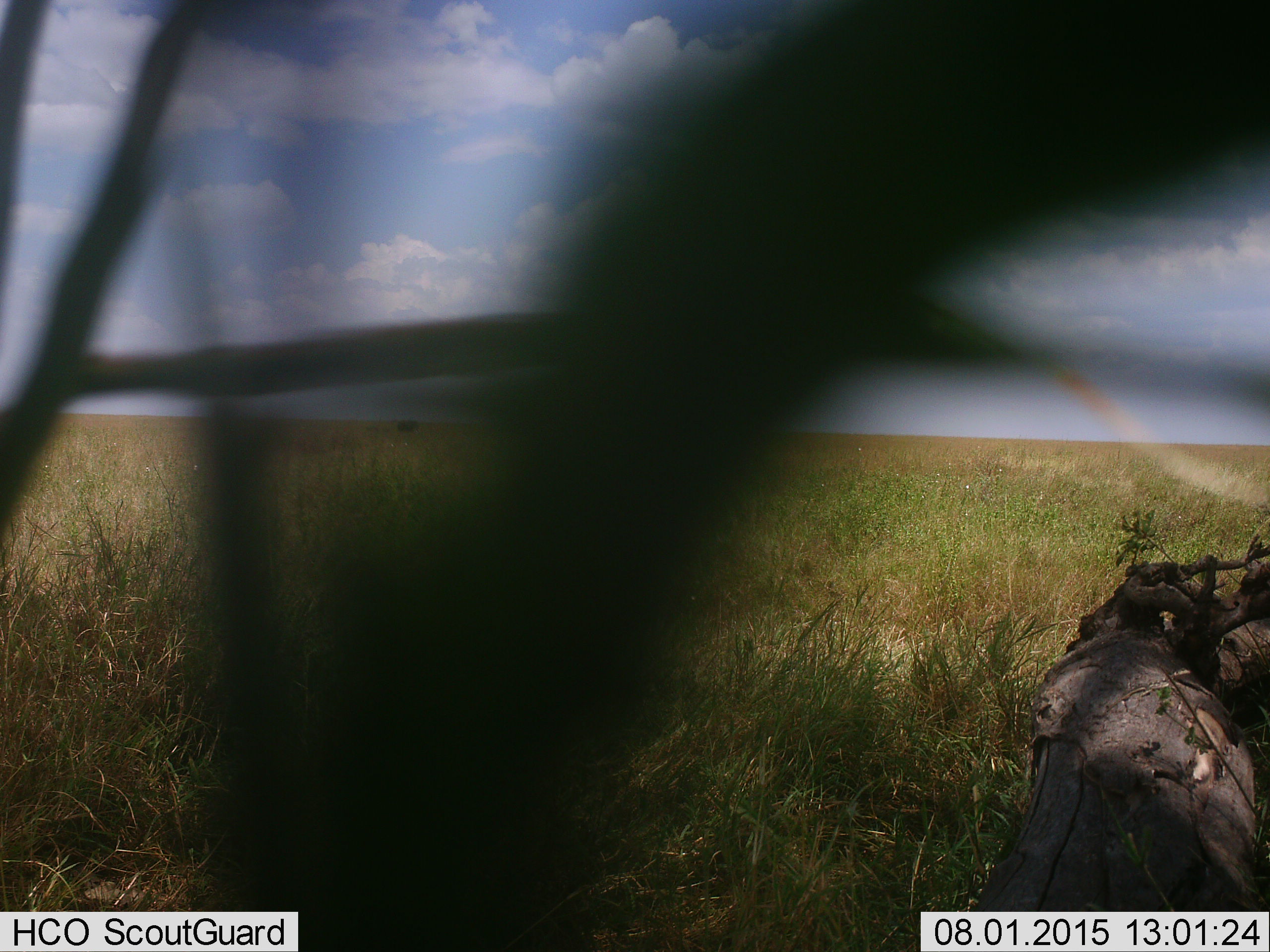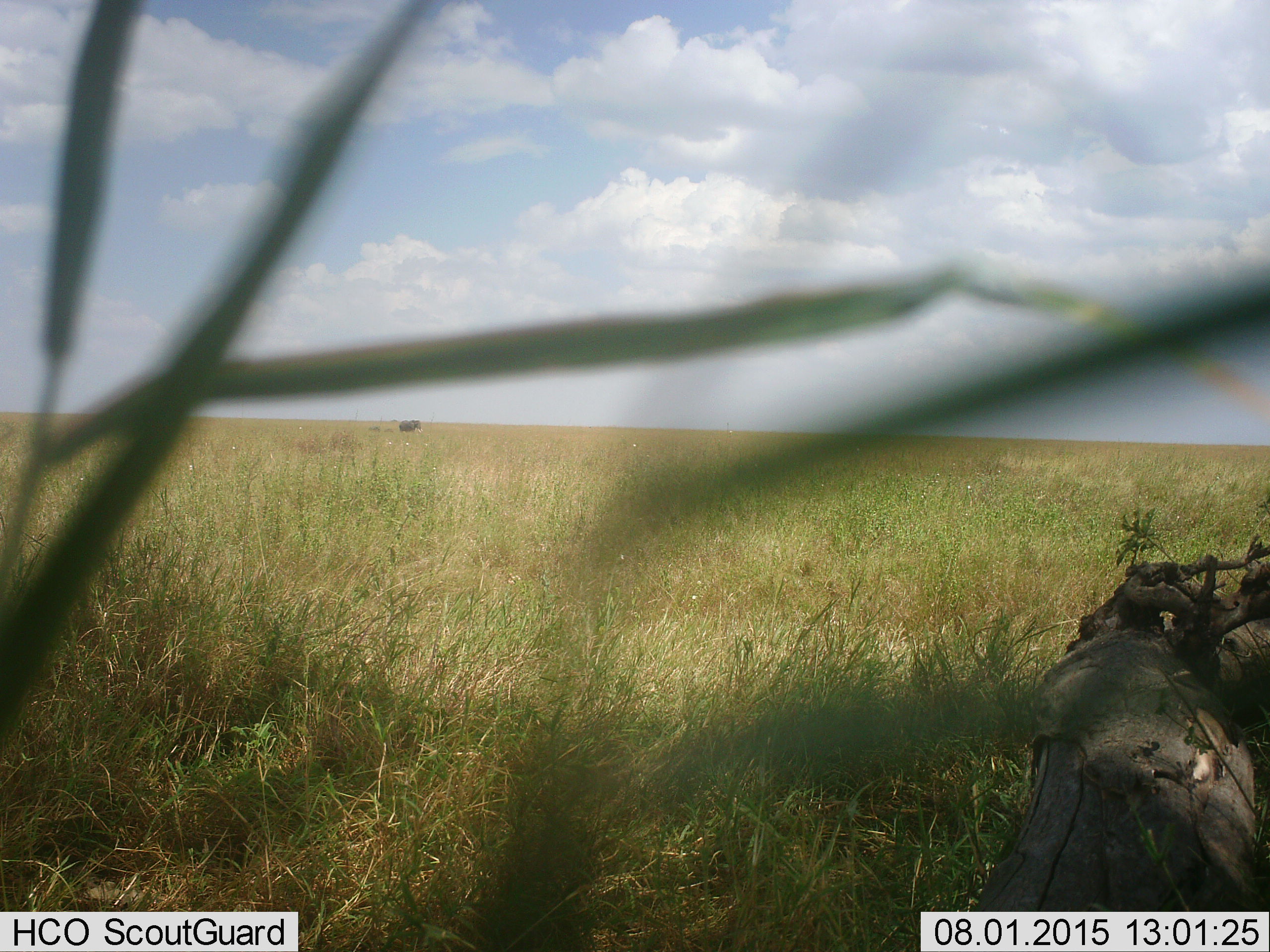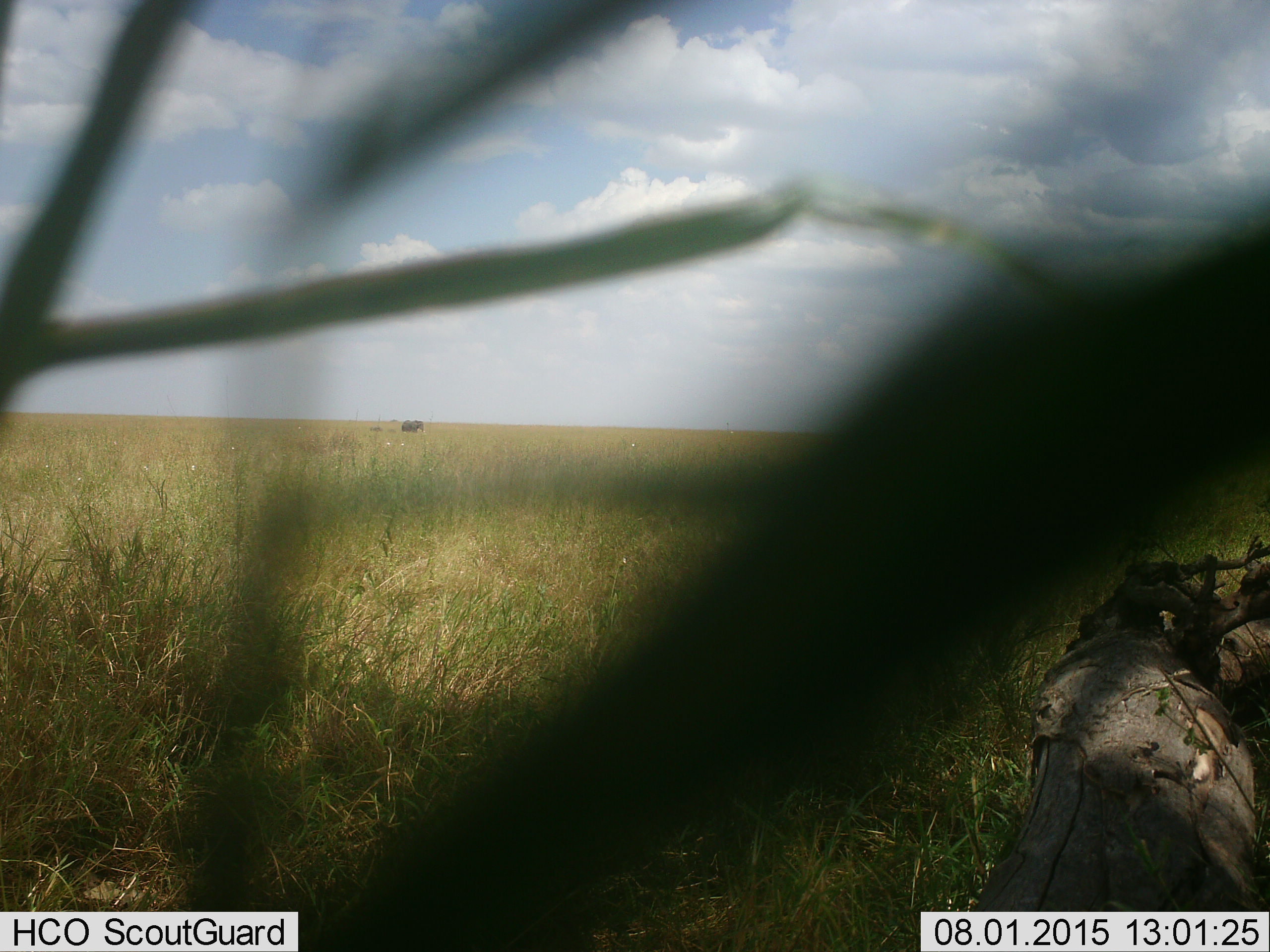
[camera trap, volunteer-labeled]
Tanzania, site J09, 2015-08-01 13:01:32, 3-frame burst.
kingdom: Animalia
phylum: Chordata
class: Mammalia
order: Proboscidea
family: Elephantidae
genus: Loxodonta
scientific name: Loxodonta africana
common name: african bush elephant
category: elephant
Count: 3.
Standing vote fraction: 25%.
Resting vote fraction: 0%.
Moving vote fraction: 100%.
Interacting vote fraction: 0%.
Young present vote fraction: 75%.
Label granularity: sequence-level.